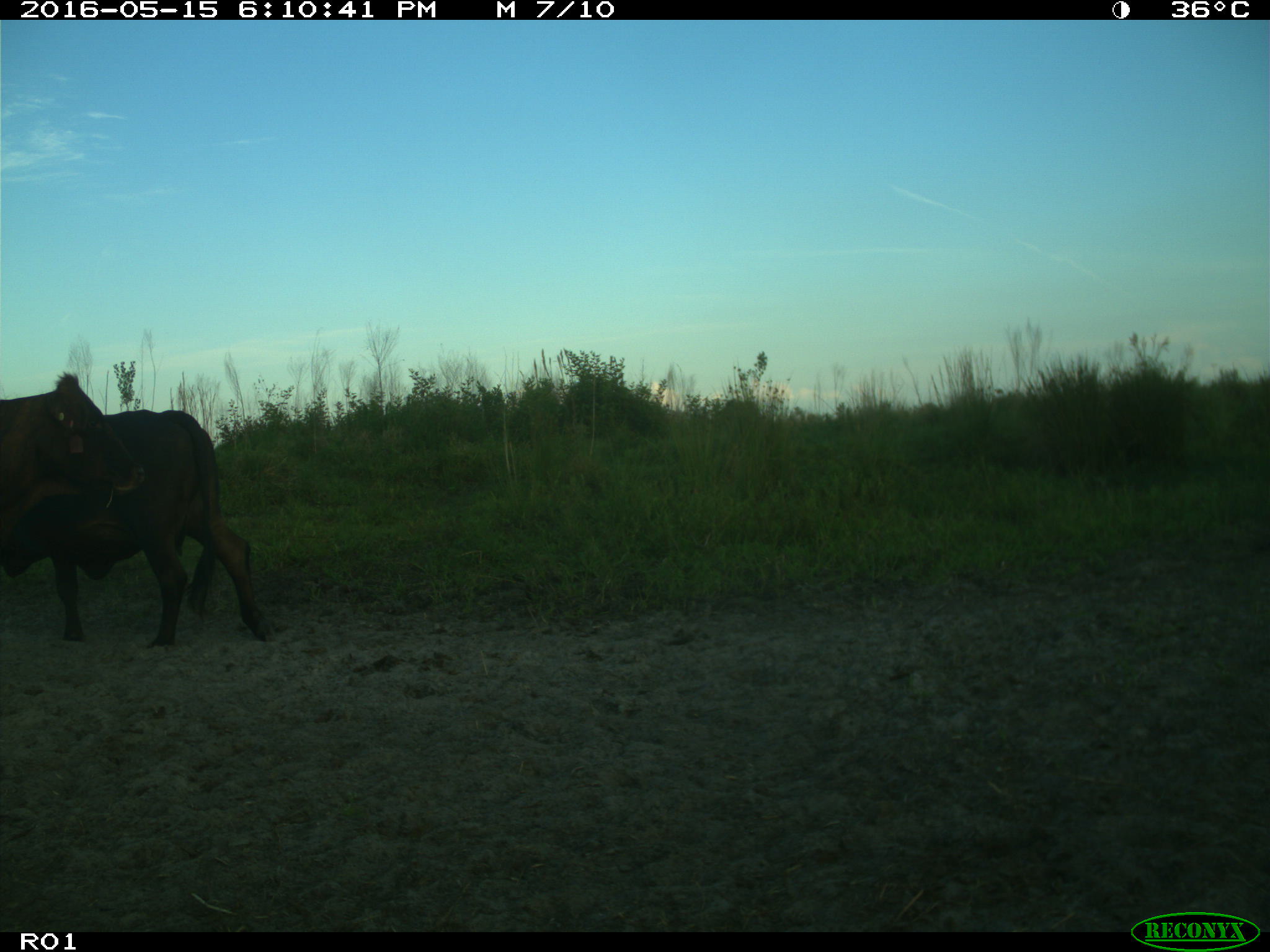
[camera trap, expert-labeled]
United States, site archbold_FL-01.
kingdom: Animalia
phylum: Chordata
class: Mammalia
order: Artiodactyla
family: Bovidae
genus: Bos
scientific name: Bos taurus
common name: domestic cow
Bos taurus (domestic cow).